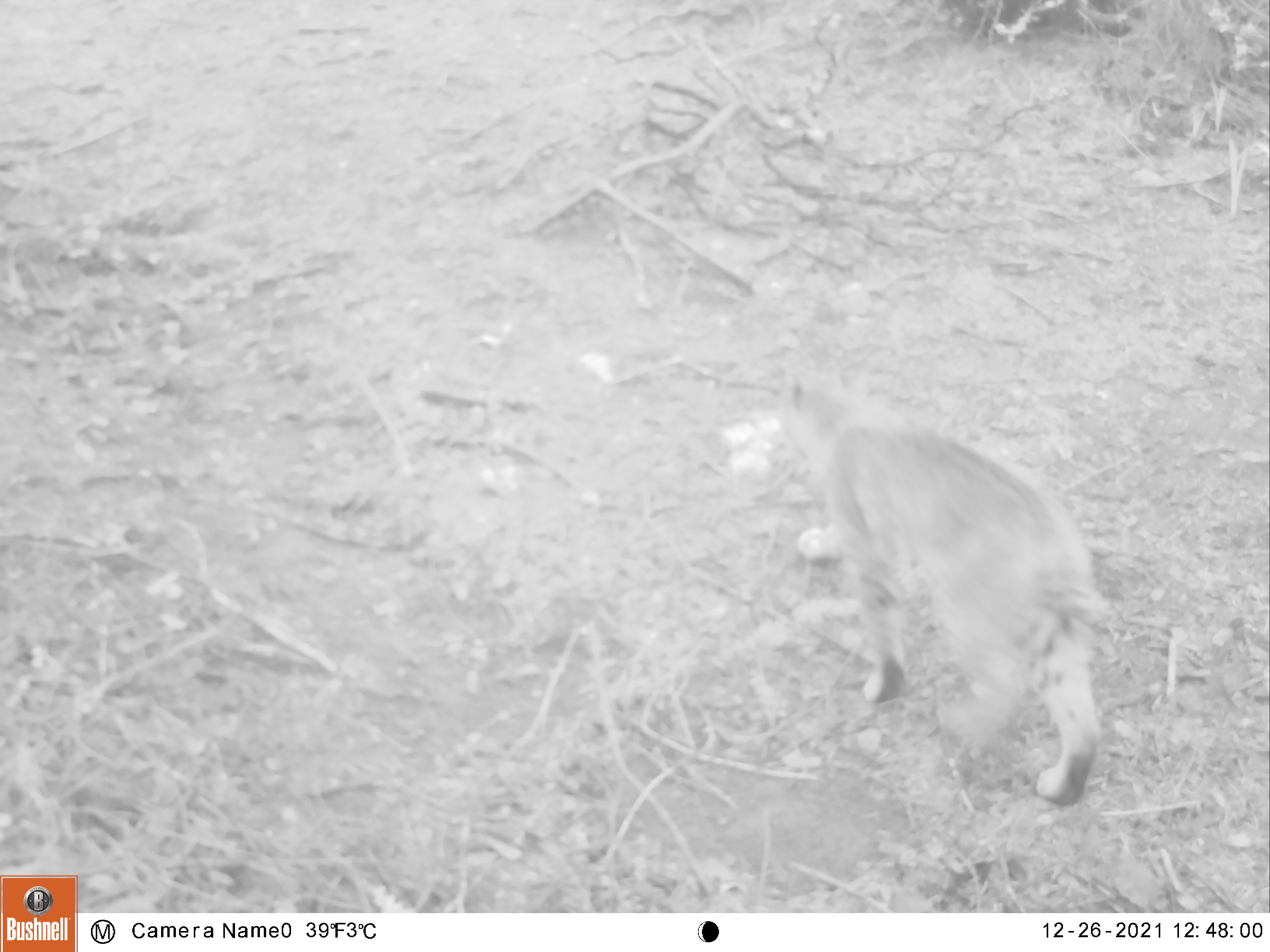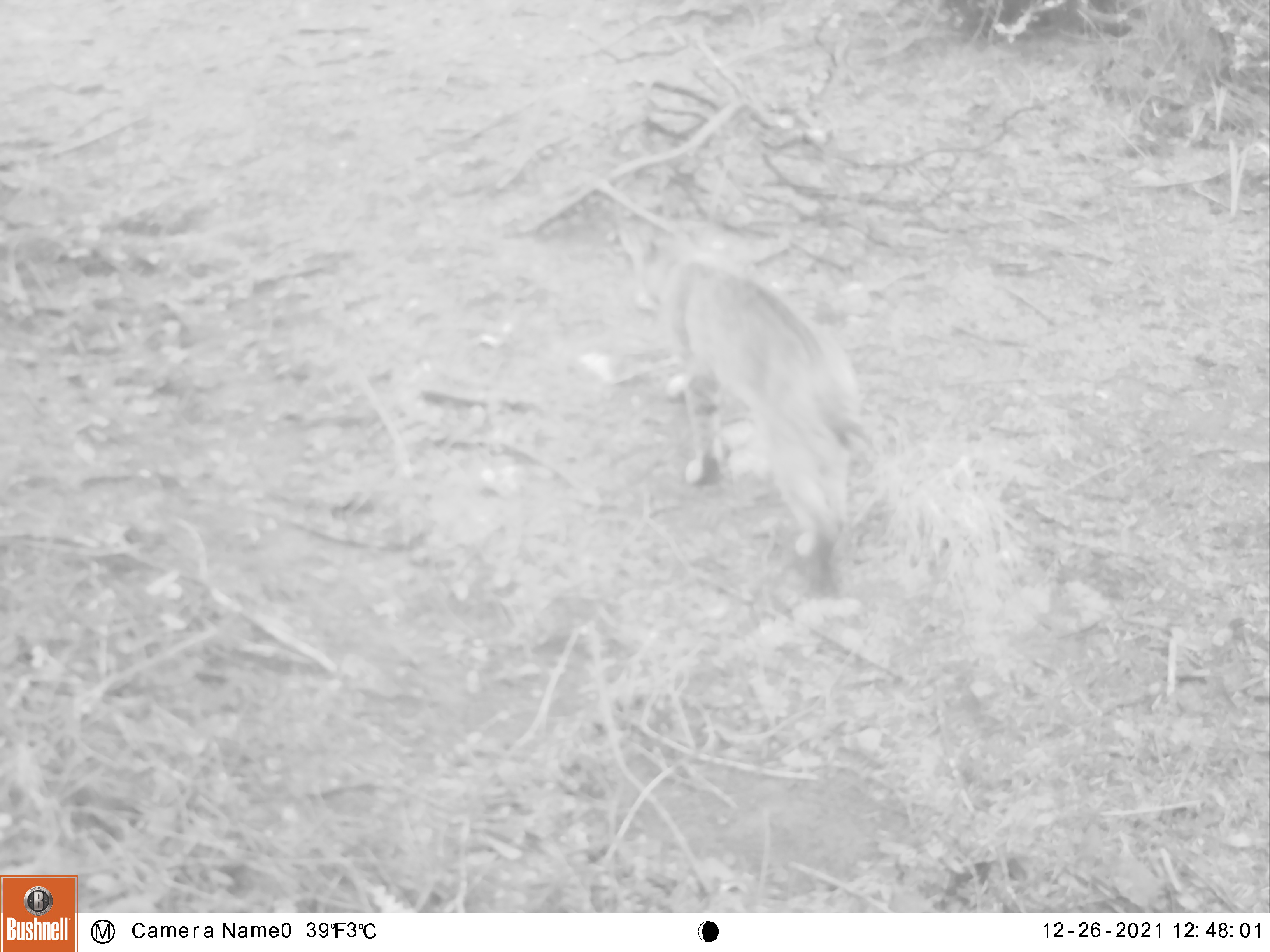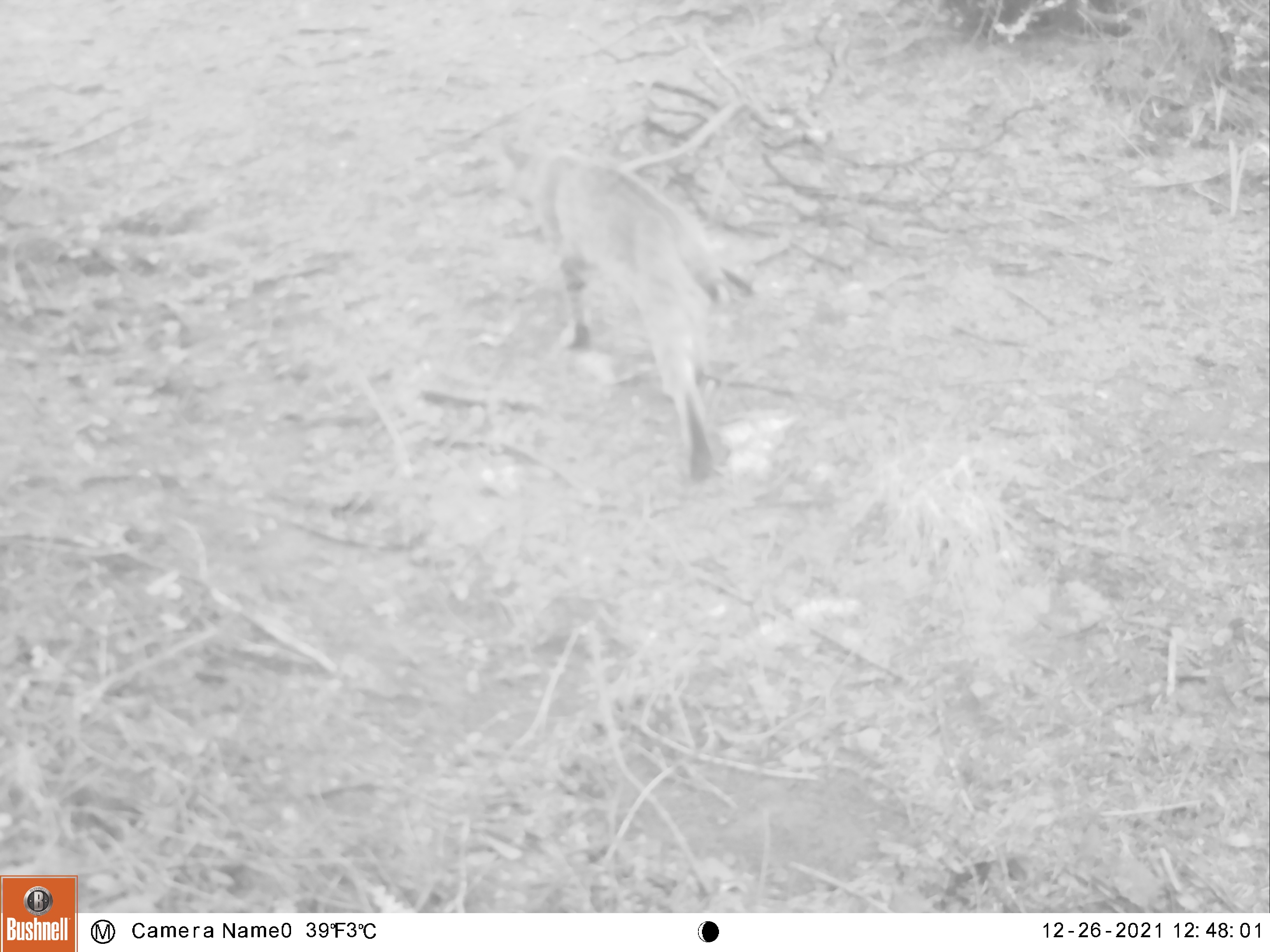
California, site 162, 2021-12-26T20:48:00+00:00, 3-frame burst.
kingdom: Animalia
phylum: Chordata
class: Mammalia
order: Carnivora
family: Felidae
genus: Lynx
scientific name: Lynx rufus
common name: bobcat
Bobcat (Lynx rufus).